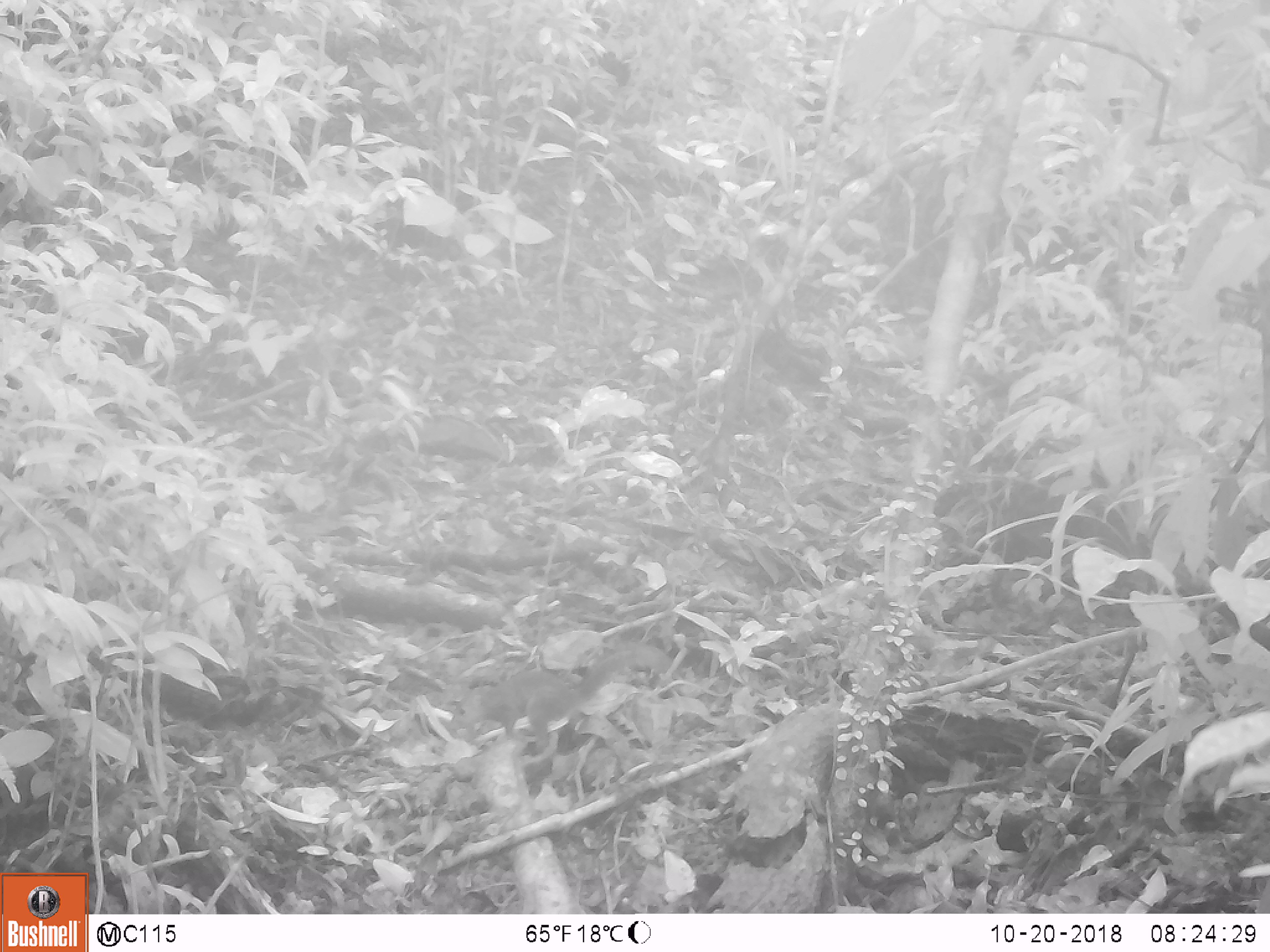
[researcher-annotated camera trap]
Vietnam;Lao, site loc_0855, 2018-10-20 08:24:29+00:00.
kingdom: Animalia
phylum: Chordata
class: Mammalia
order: Rodentia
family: Sciuridae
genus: Dremomys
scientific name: Dremomys rufigenis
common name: red-cheeked squirrel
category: red cheeked squirrel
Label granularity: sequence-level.